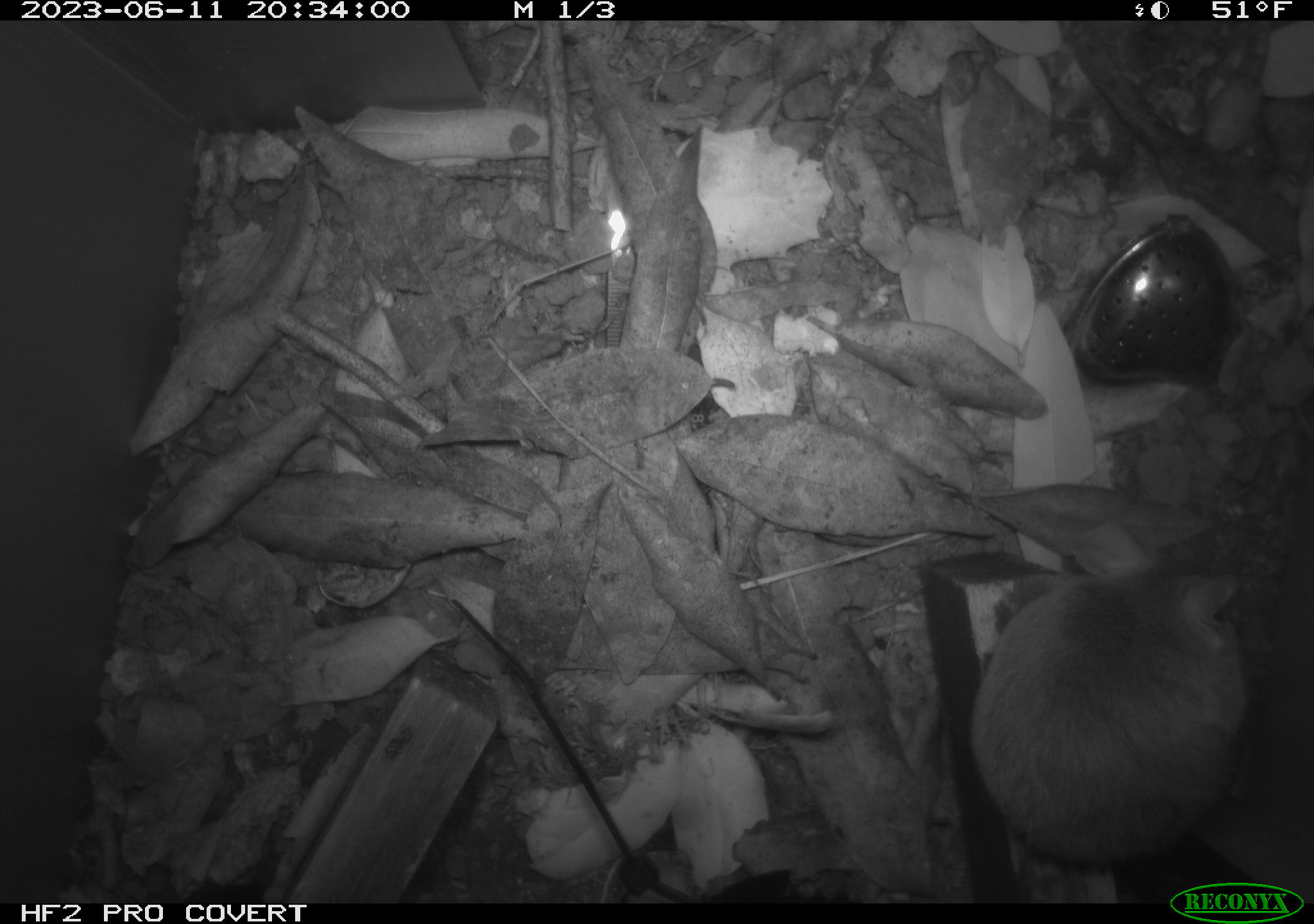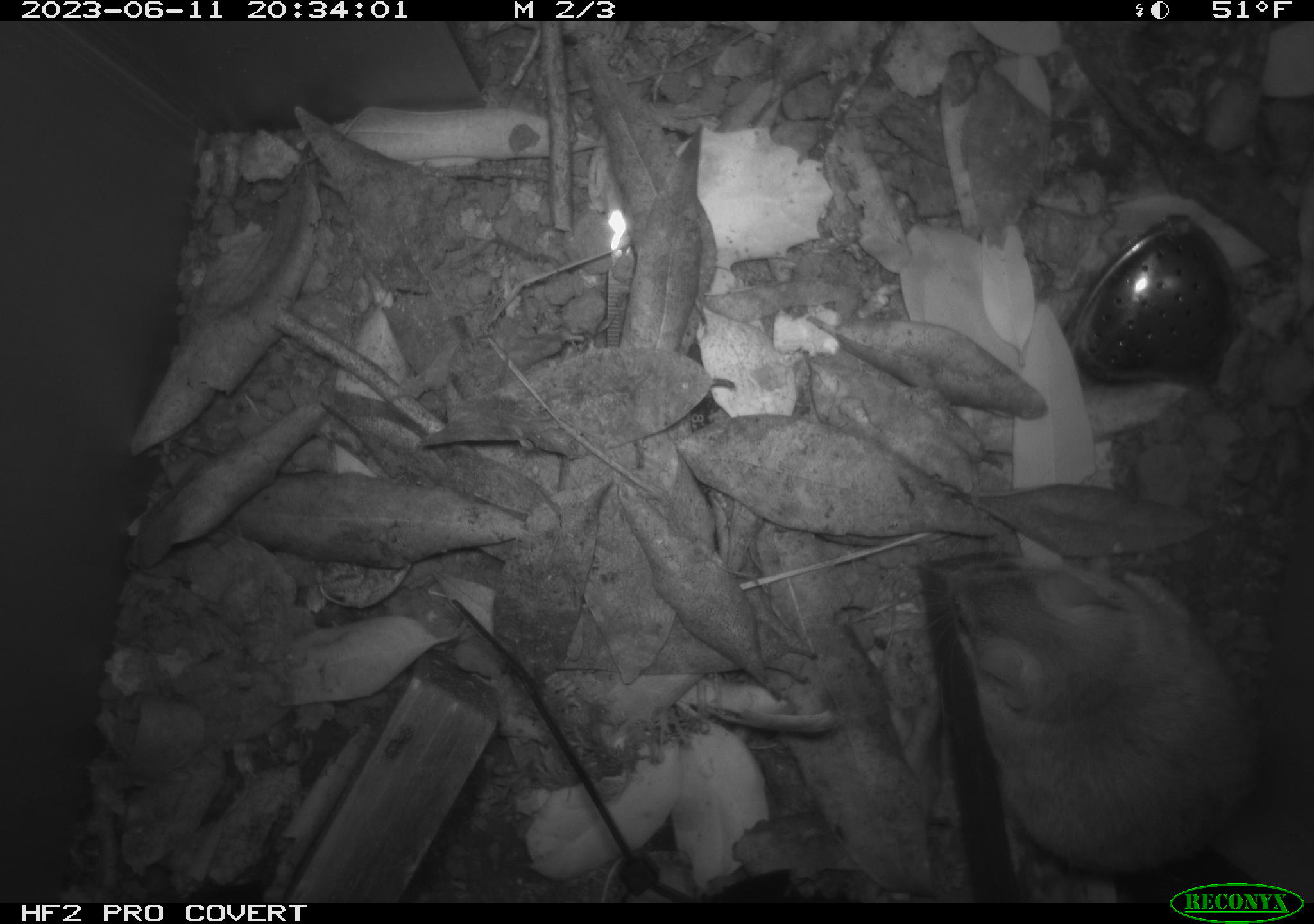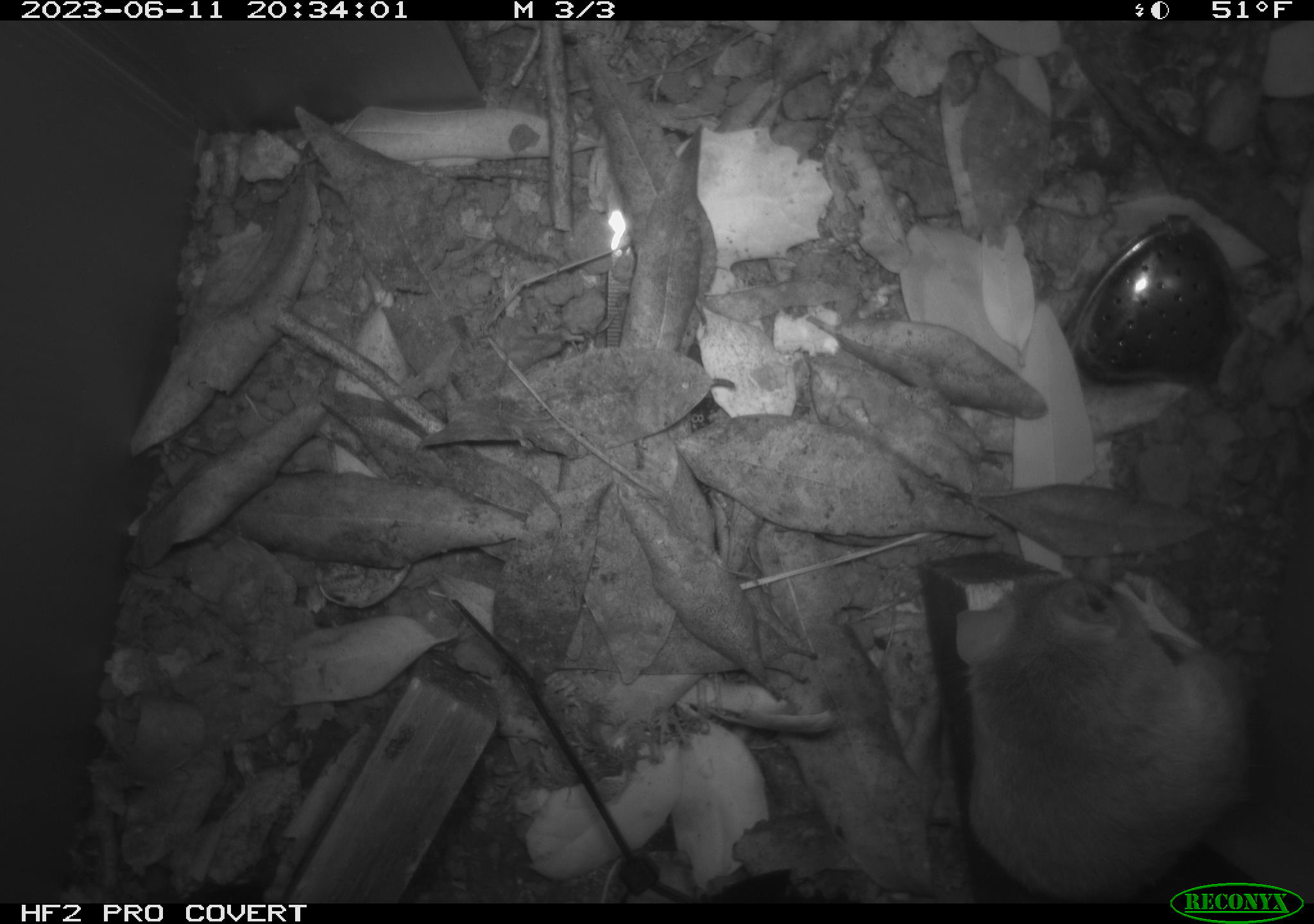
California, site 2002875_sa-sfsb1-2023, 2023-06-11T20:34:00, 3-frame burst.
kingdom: Animalia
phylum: Chordata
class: Mammalia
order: Rodentia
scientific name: Rodentia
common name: mouse species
Mouse species (Rodentia).